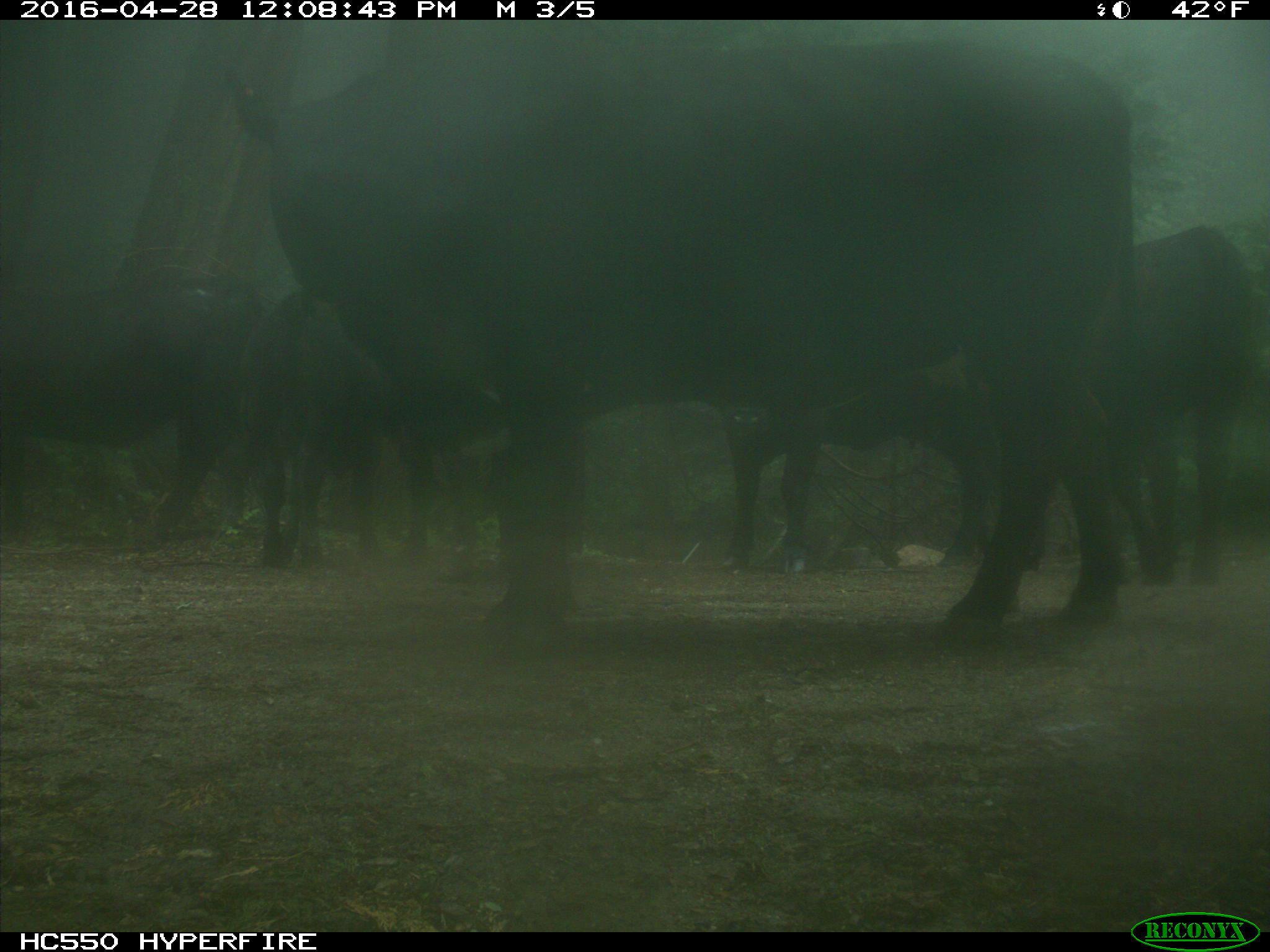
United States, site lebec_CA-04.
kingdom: Animalia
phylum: Chordata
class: Mammalia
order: Artiodactyla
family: Bovidae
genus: Bos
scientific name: Bos taurus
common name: domestic cow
Bos taurus (domestic cow).